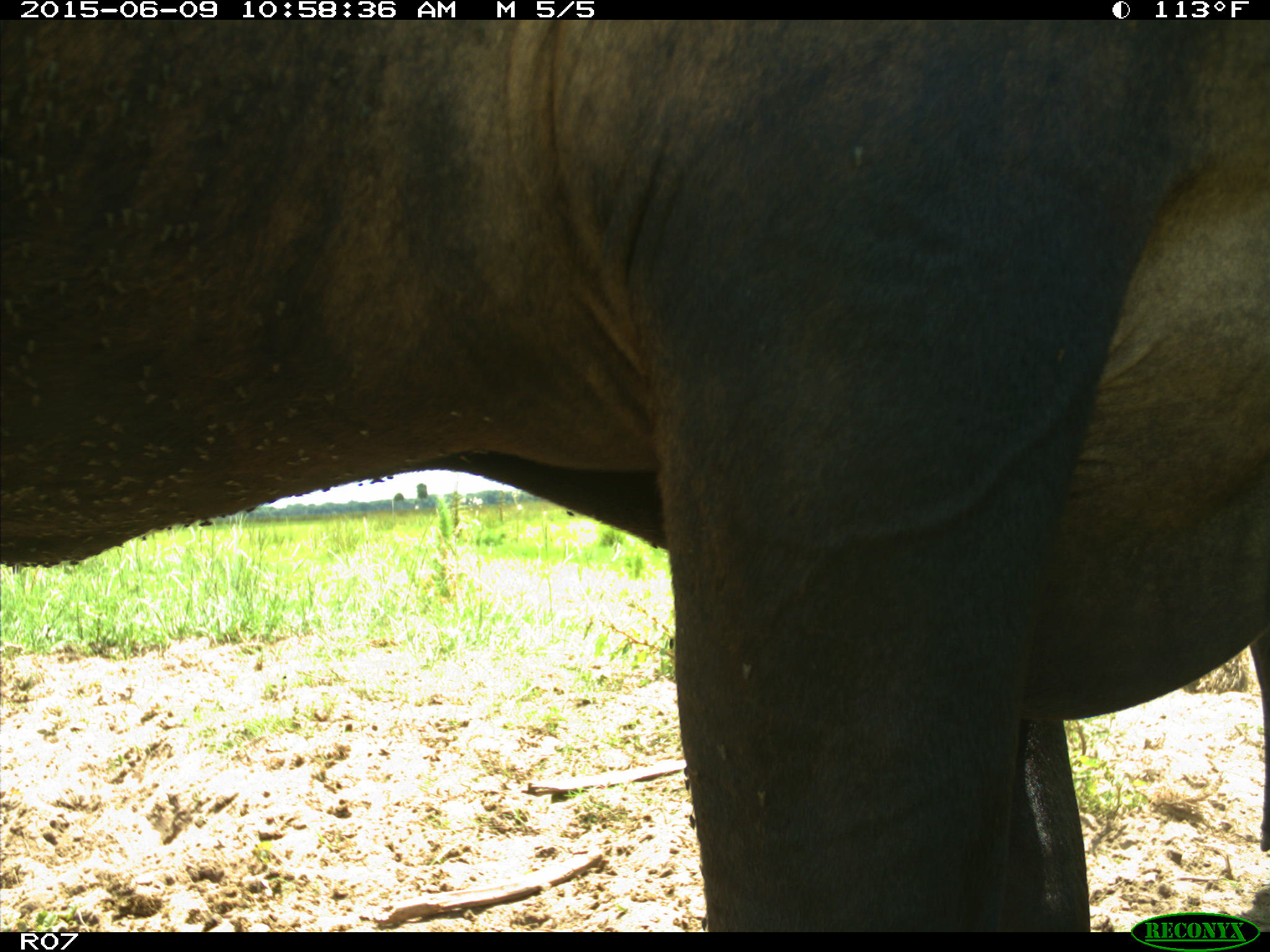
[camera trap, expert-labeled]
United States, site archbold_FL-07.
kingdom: Animalia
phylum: Chordata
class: Mammalia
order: Artiodactyla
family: Bovidae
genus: Bos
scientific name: Bos taurus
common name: domestic cow